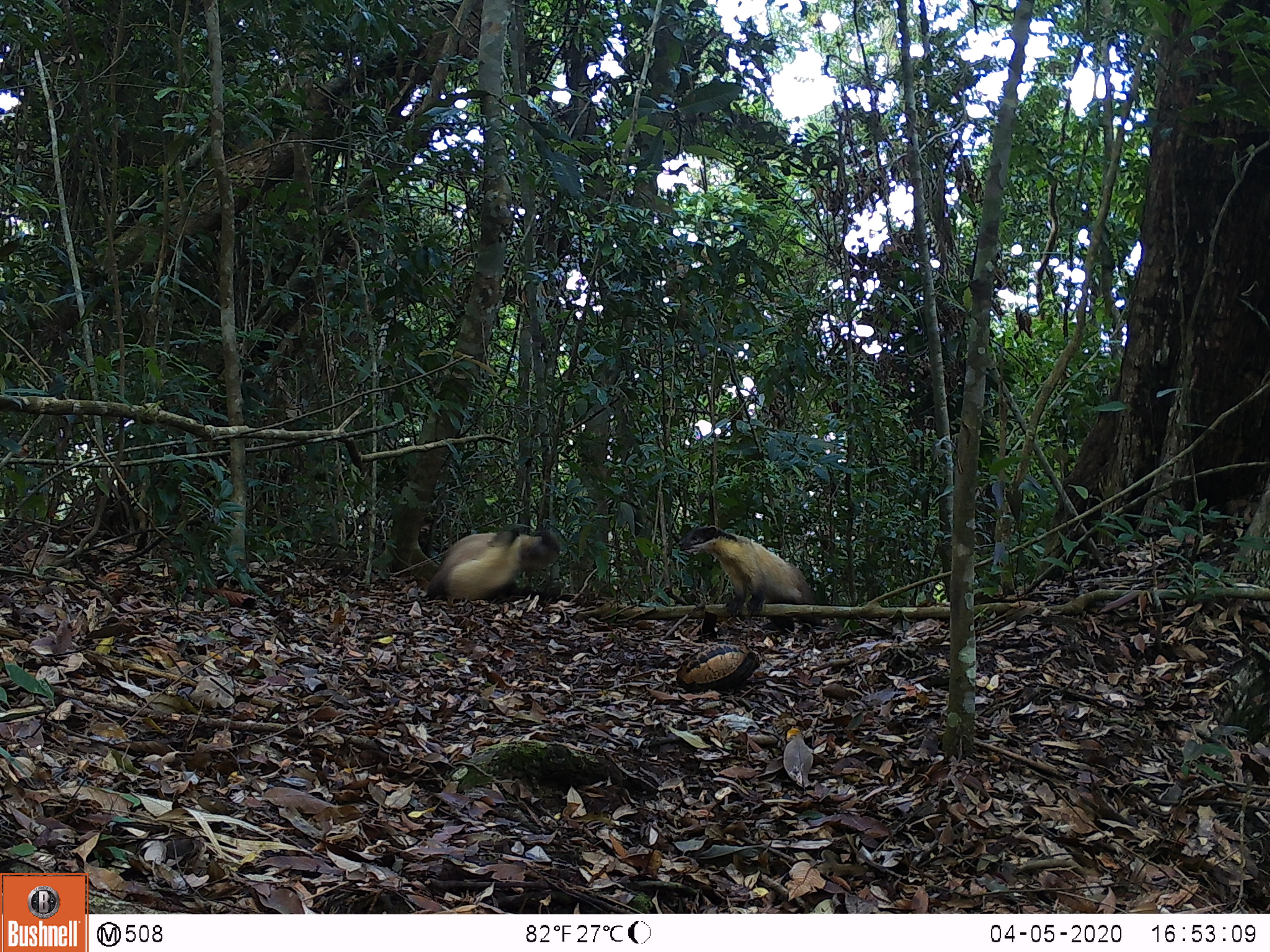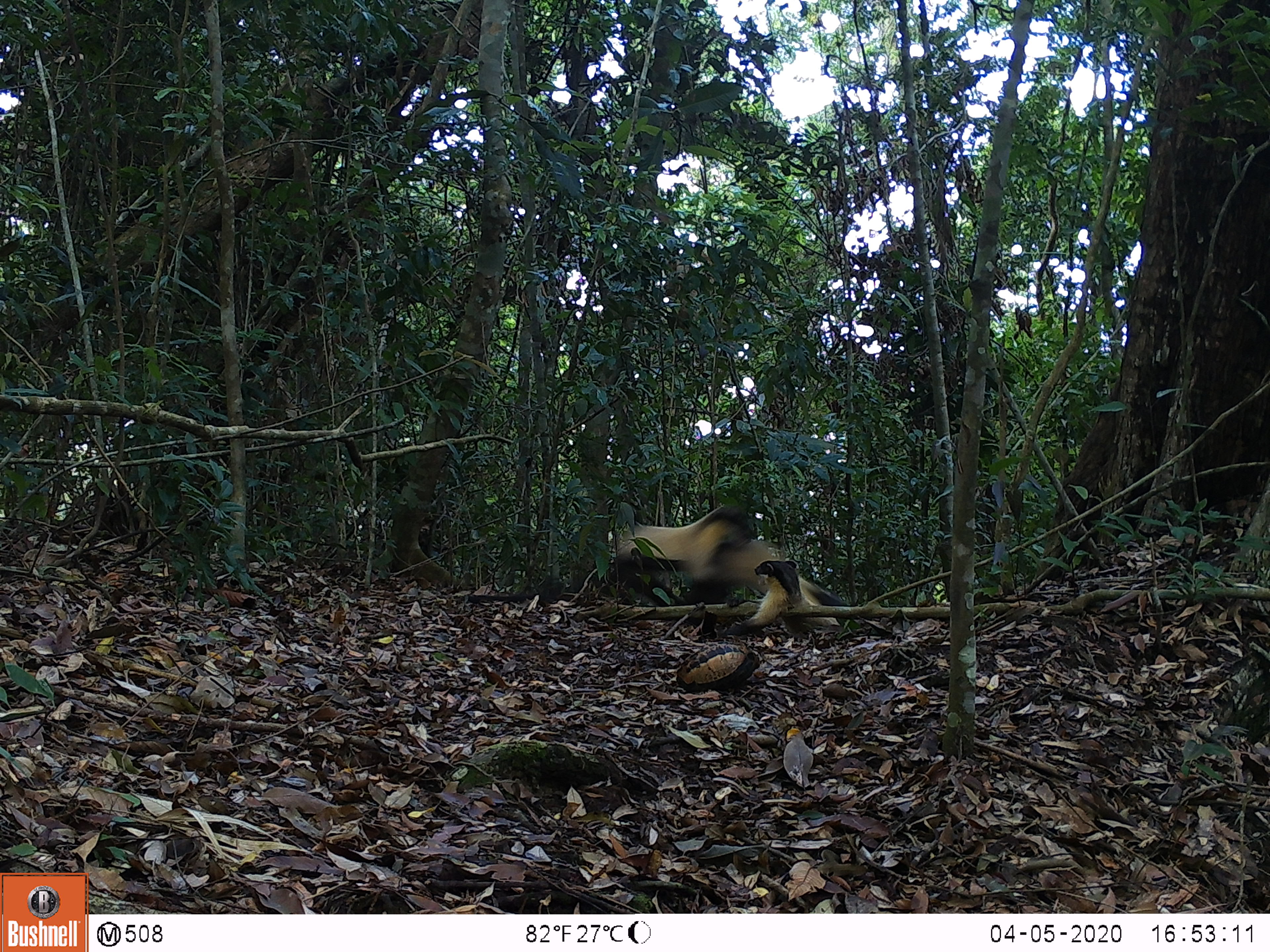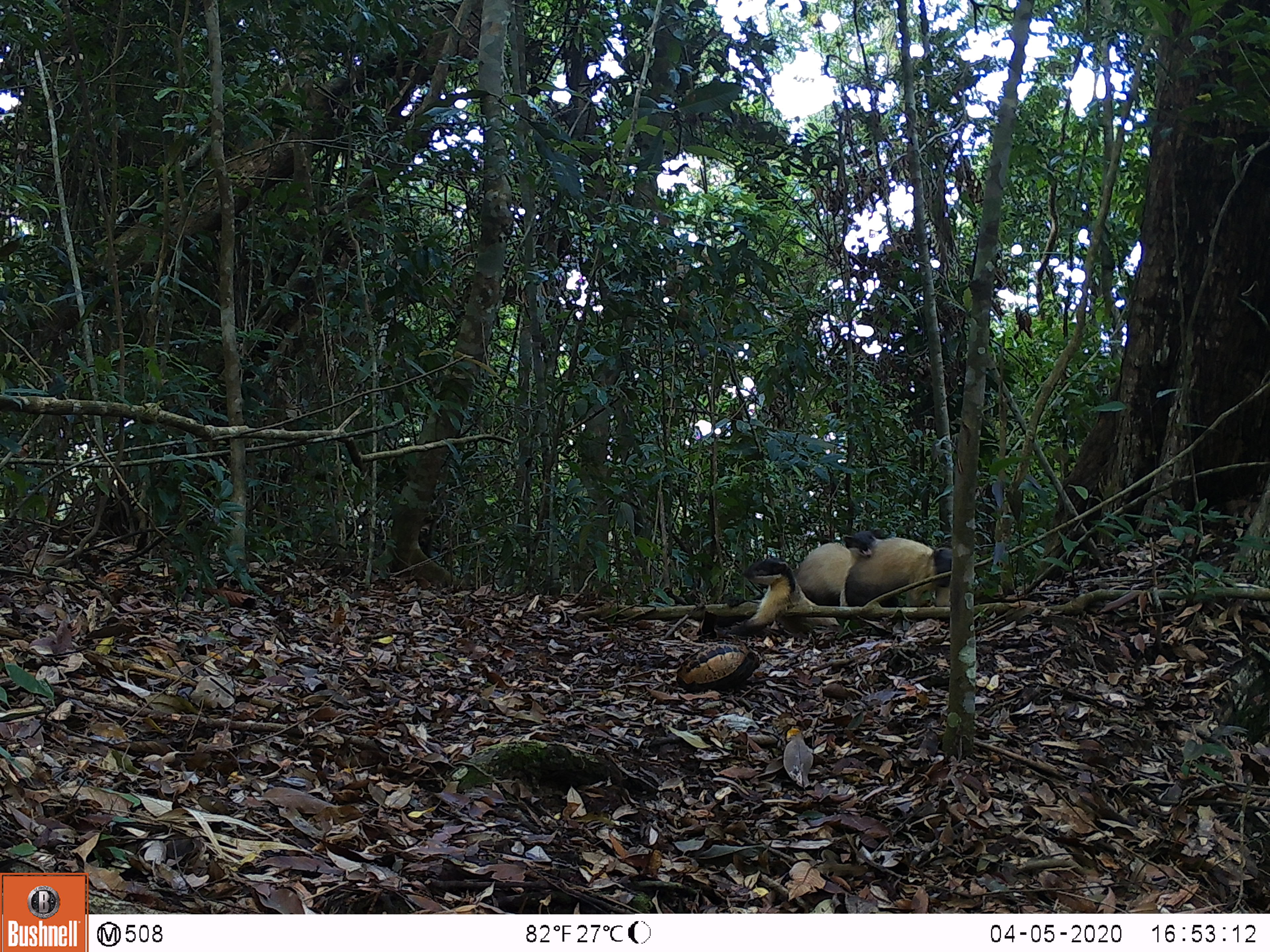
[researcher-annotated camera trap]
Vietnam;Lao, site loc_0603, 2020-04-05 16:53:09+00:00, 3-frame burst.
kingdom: Animalia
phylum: Chordata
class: Mammalia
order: Carnivora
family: Mustelidae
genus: Martes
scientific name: Martes flavigula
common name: yellow-throated marten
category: yellow throated marten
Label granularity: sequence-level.